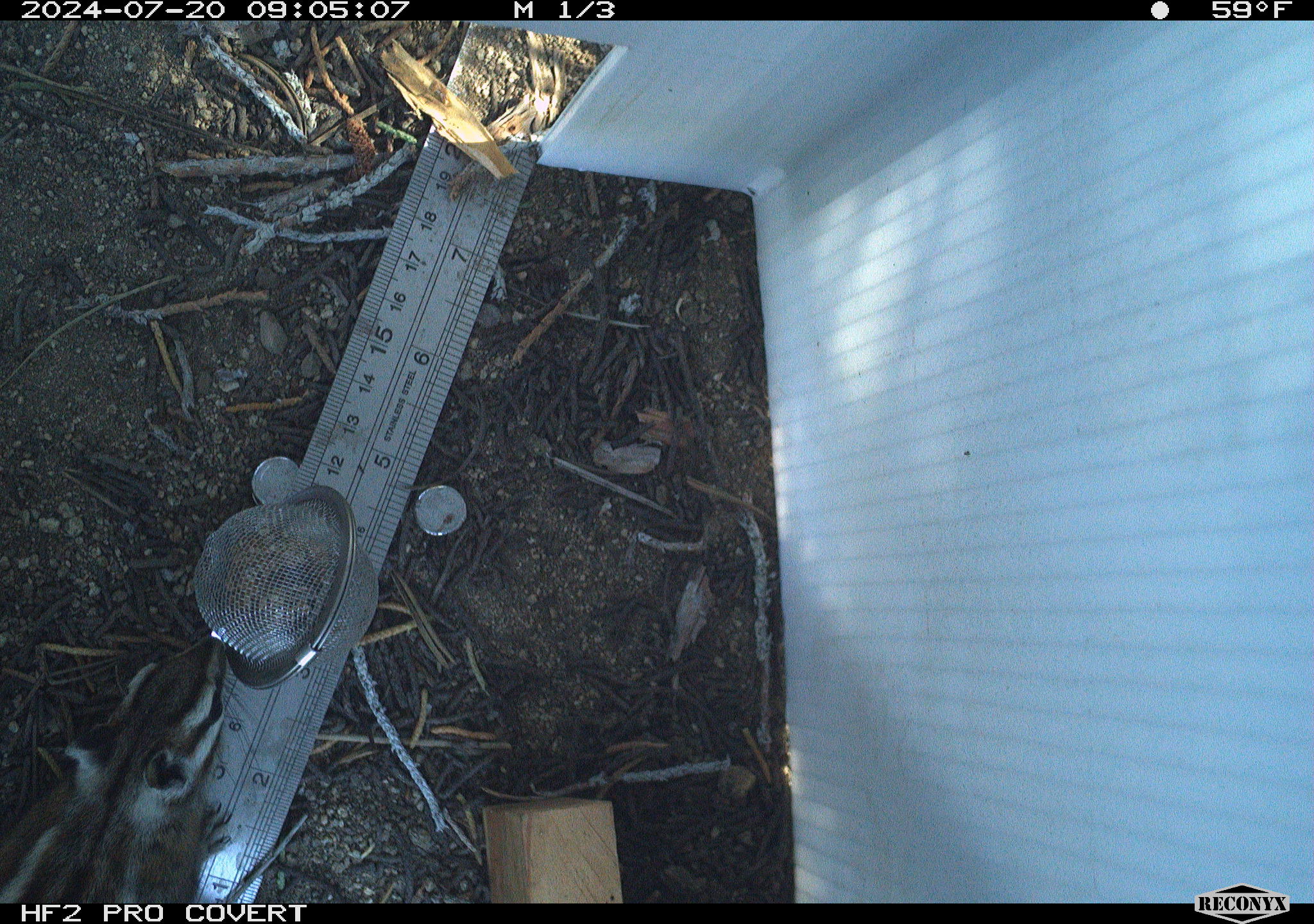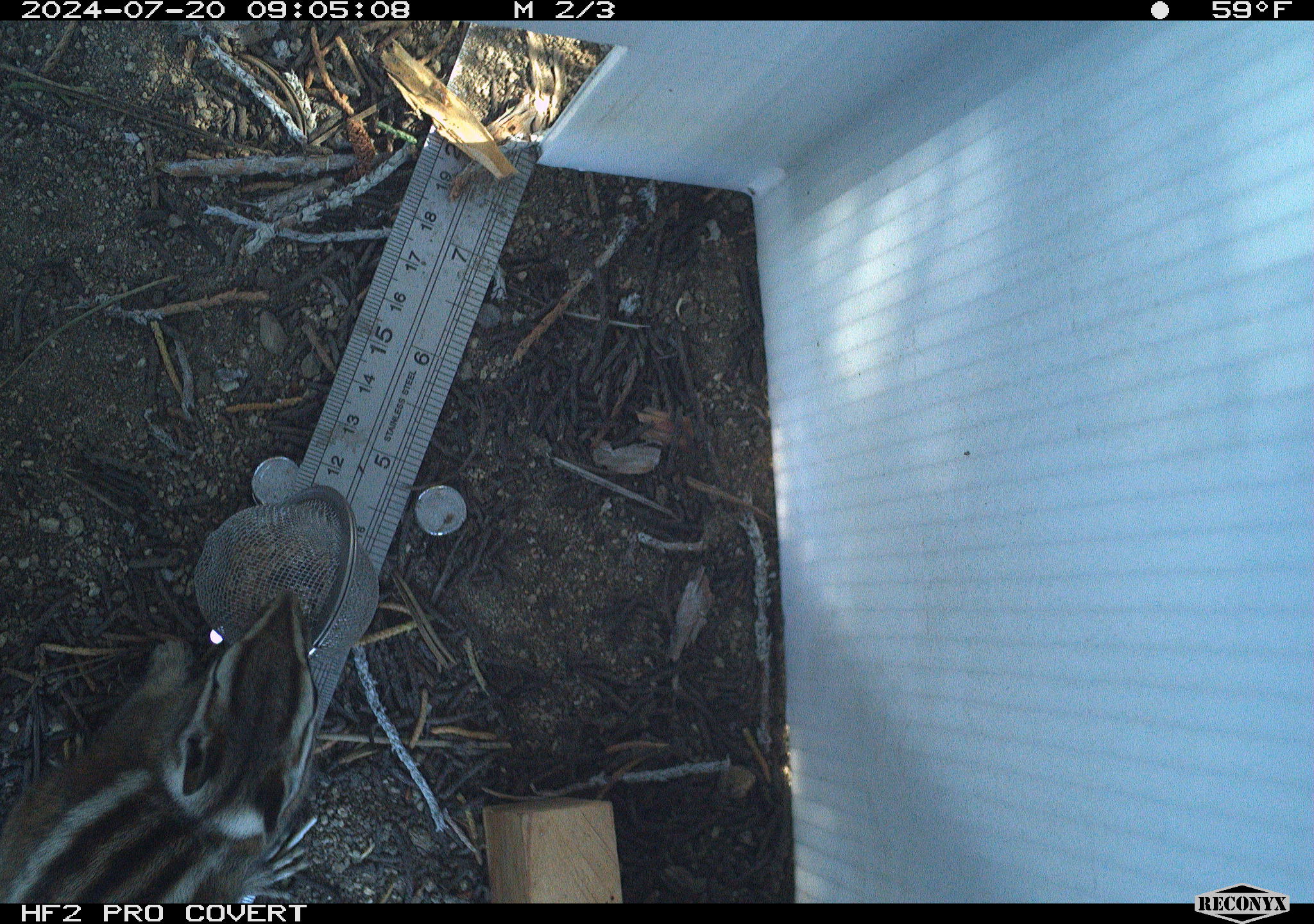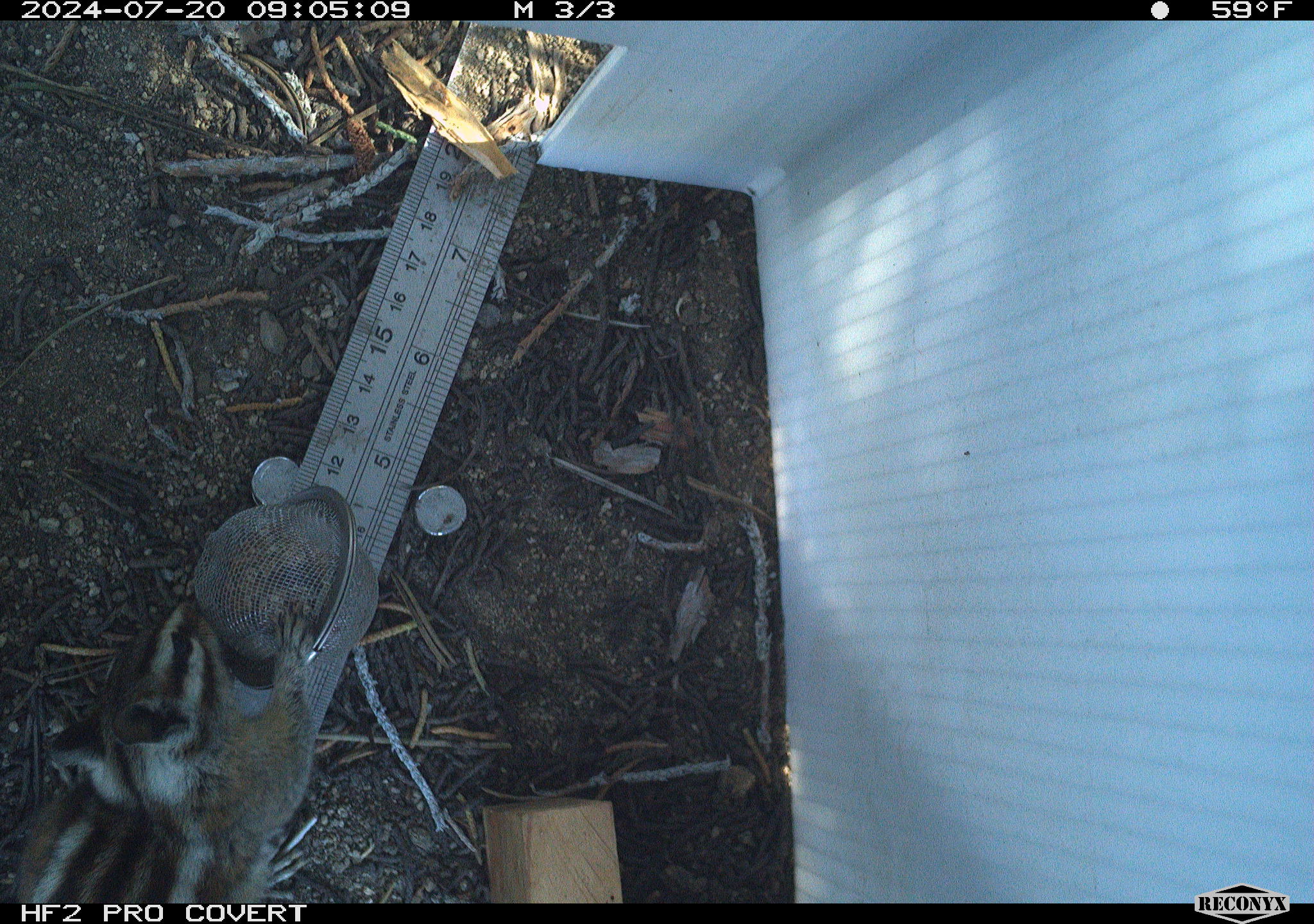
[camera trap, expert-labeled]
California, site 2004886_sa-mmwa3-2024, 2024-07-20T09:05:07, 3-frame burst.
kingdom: Animalia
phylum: Chordata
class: Mammalia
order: Rodentia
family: Sciuridae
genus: Neotamias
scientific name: Neotamias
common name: western chipmunks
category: neotamias species